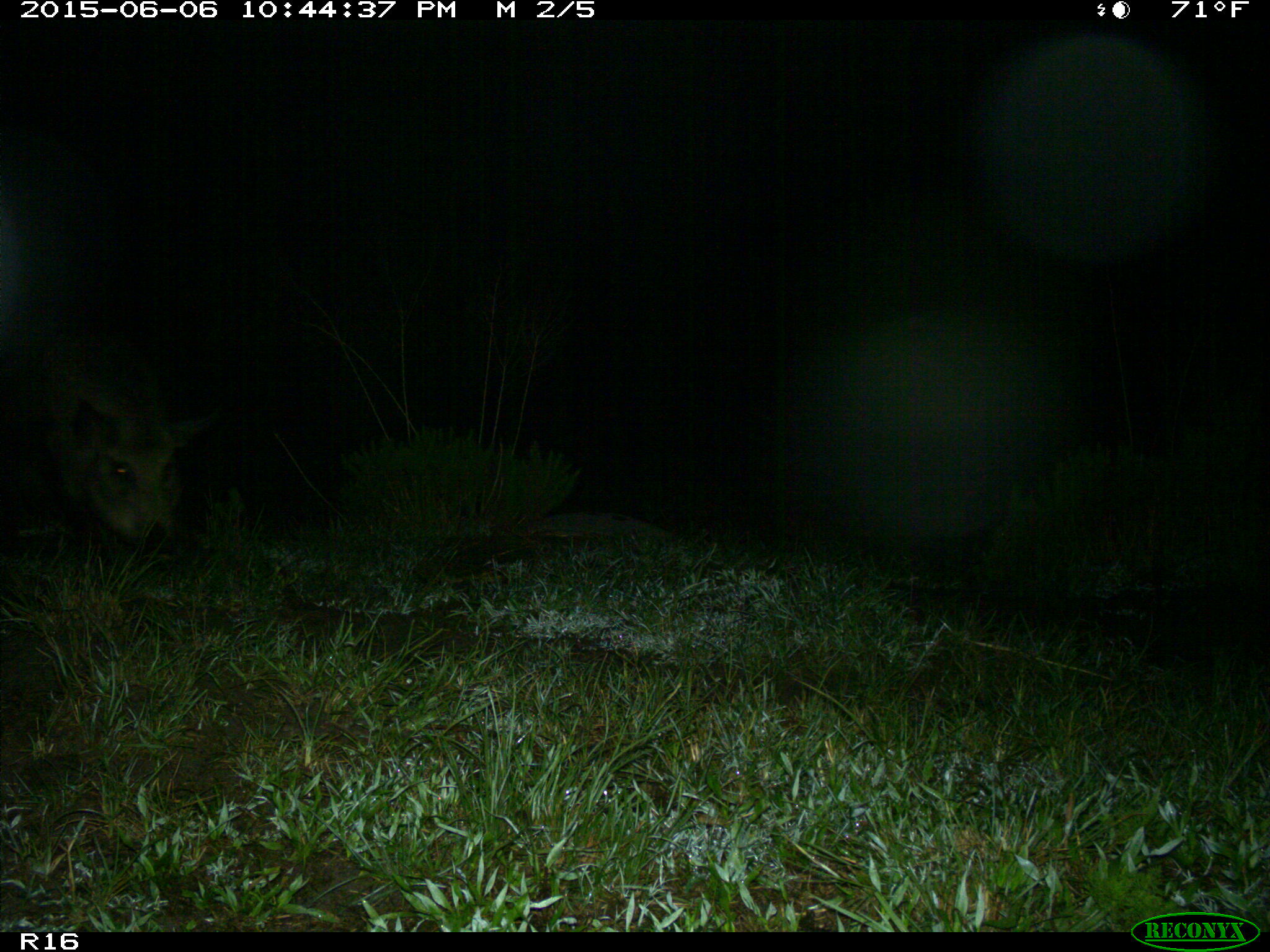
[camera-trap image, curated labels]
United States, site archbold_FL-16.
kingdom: Animalia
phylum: Chordata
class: Mammalia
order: Artiodactyla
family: Suidae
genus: Sus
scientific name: Sus scrofa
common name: wild boar